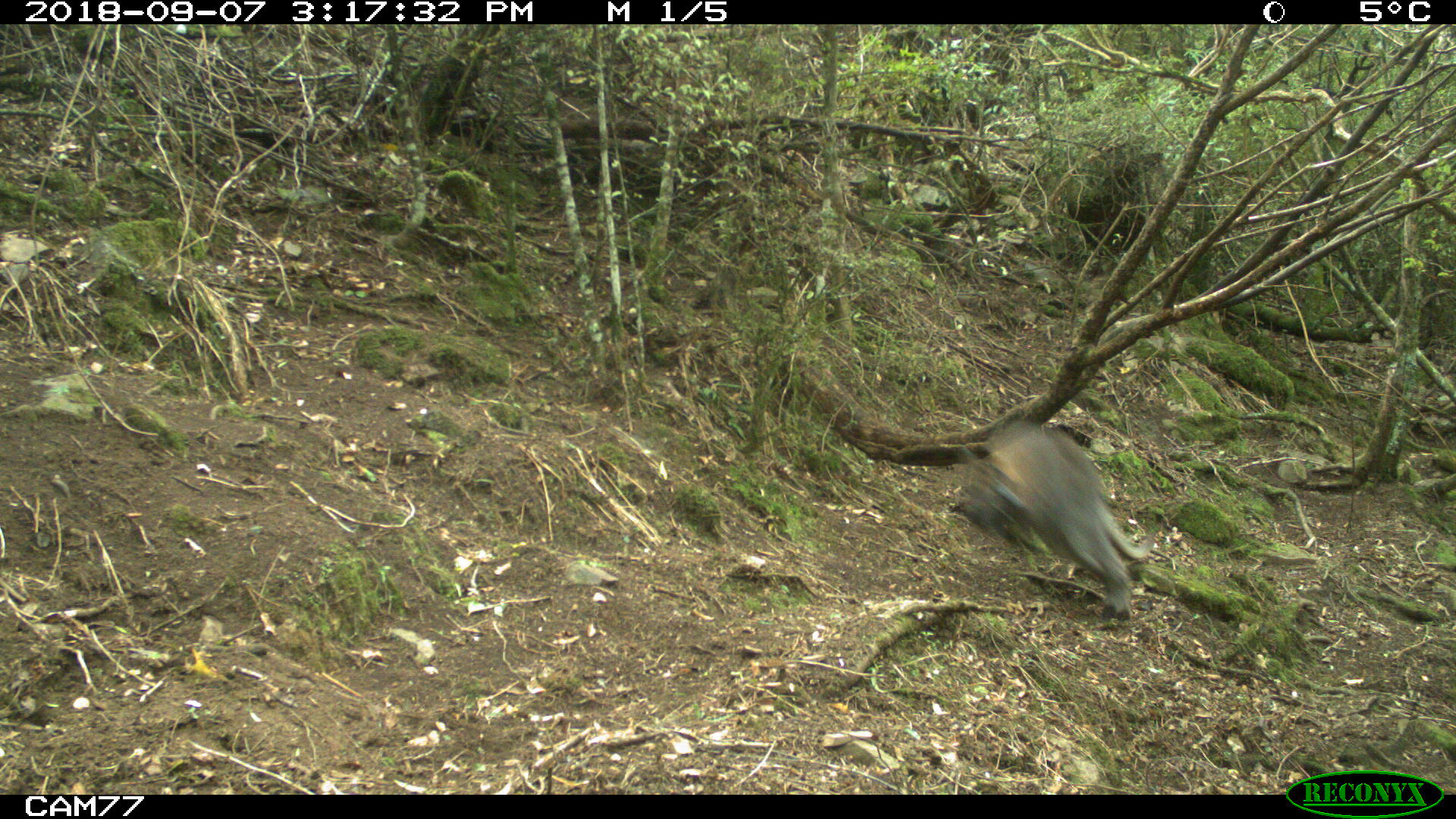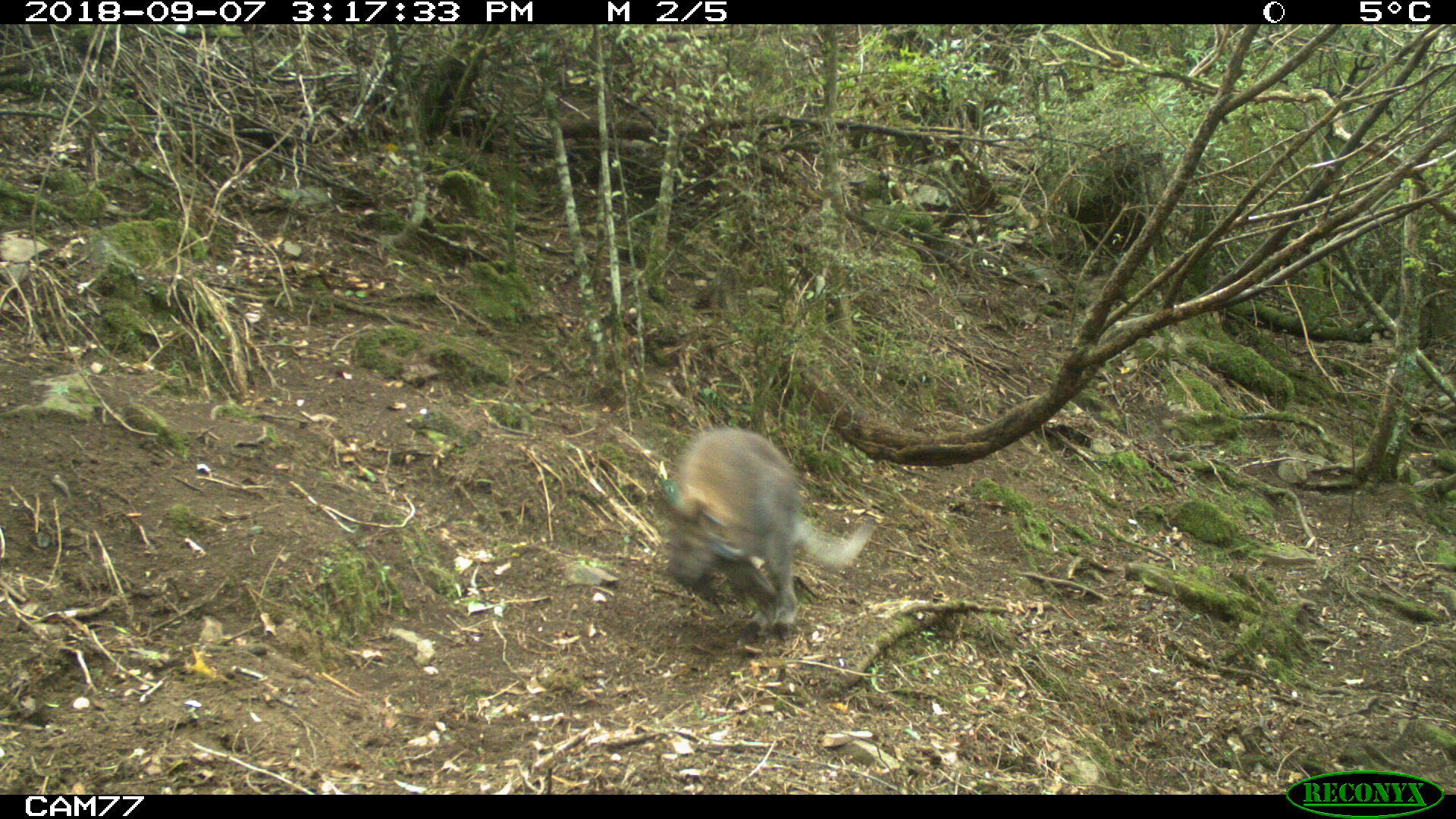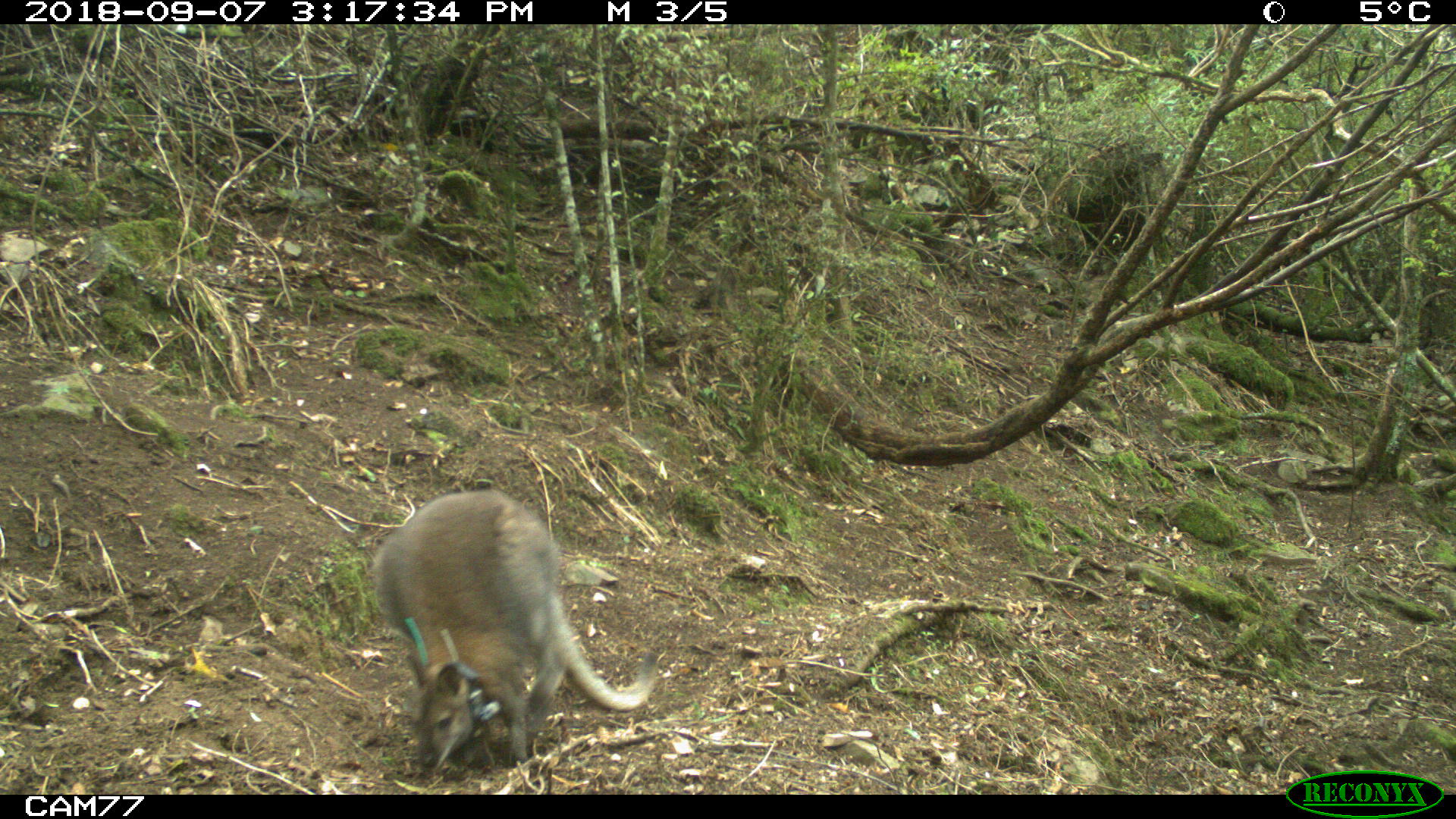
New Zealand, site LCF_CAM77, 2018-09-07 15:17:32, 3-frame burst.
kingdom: Animalia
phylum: Chordata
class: Mammalia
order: Diprotodontia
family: Macropodidae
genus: Notamacropus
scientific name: Notamacropus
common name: wallaby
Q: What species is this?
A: Wallaby (Notamacropus).